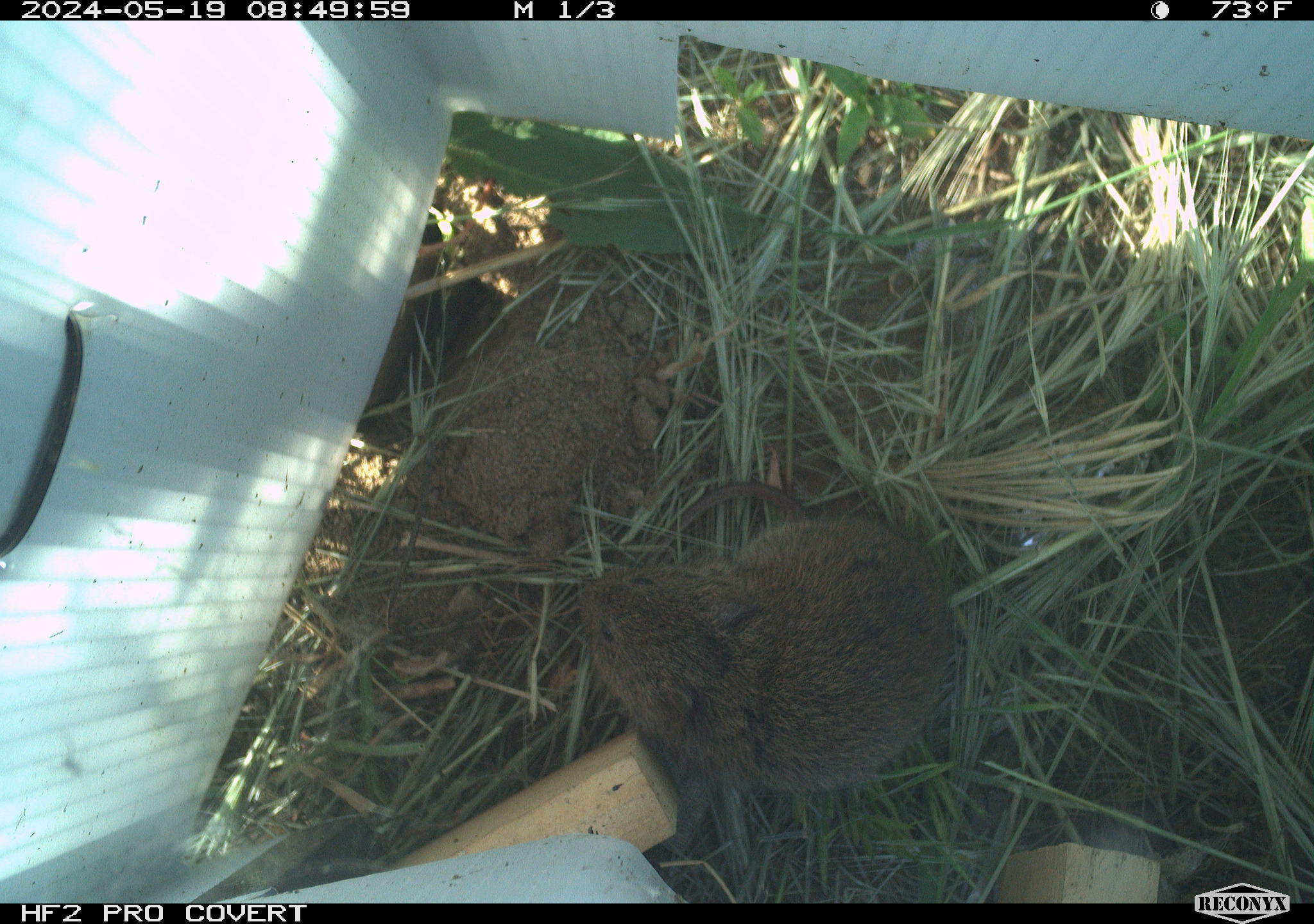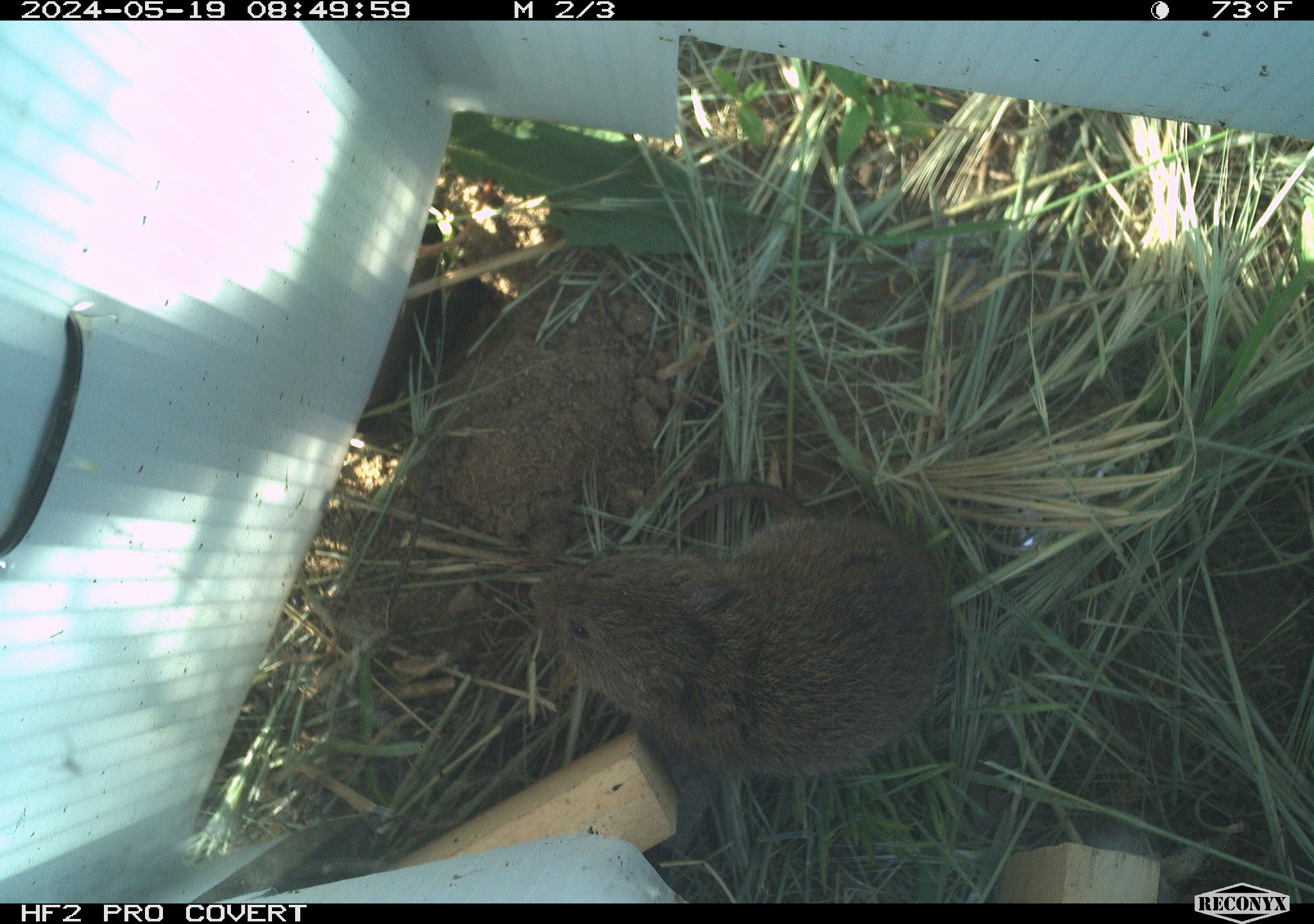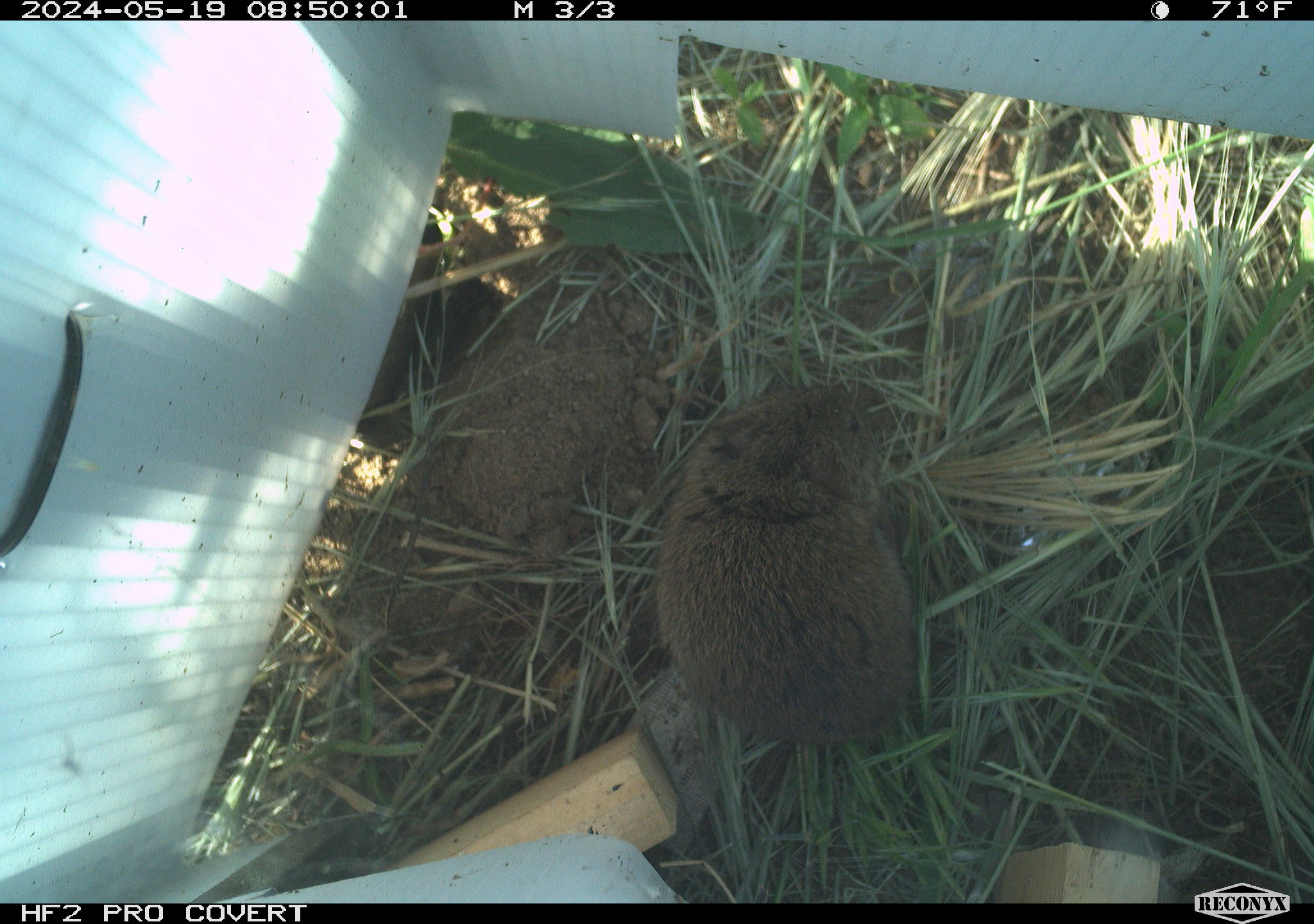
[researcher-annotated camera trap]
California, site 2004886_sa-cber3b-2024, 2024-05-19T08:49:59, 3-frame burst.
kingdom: Animalia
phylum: Chordata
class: Mammalia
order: Rodentia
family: Cricetidae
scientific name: Arvicolinae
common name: voles, lemmings, and muskrats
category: arvicolinae subfamily